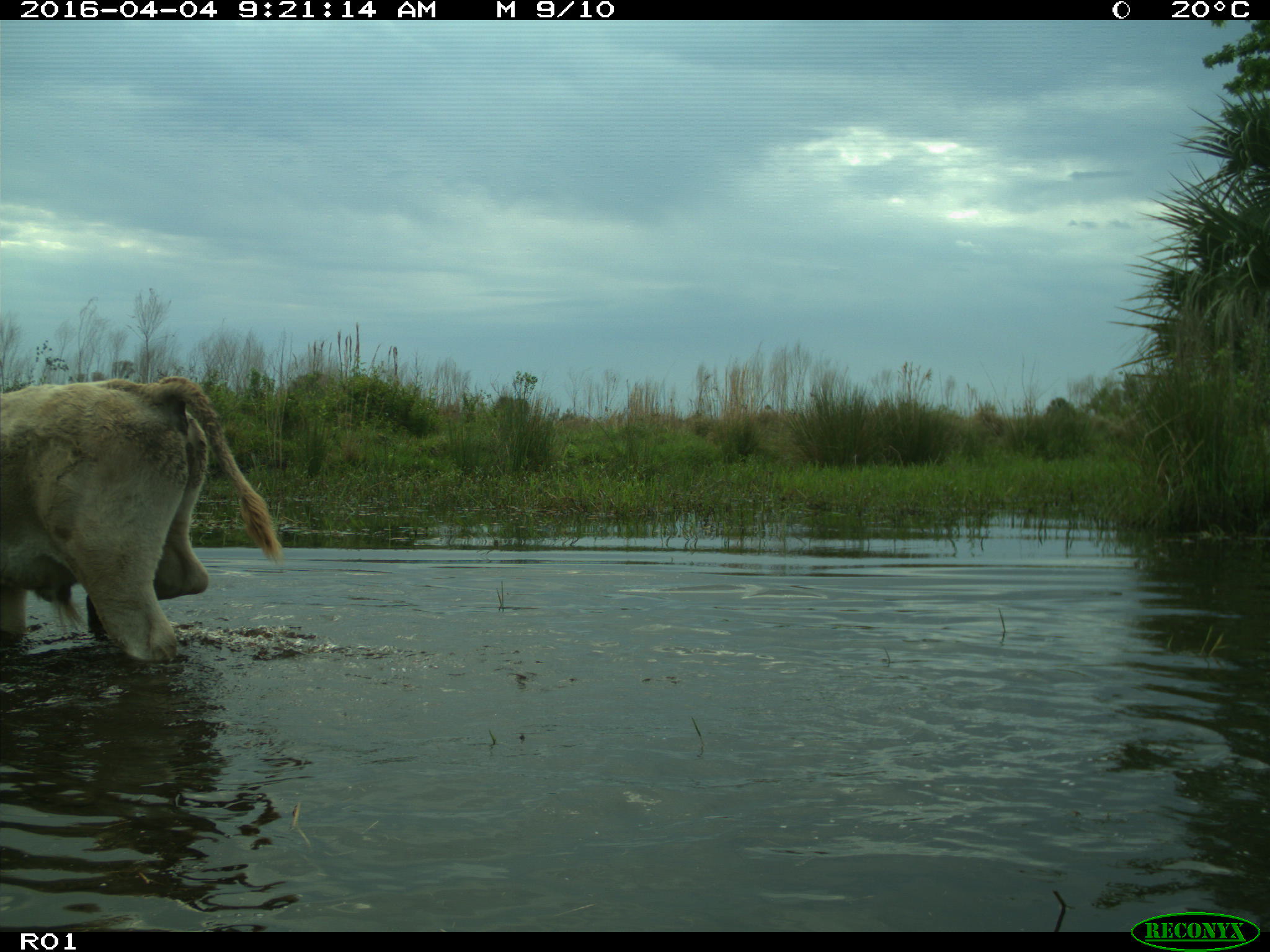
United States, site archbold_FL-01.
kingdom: Animalia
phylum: Chordata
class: Mammalia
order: Artiodactyla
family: Bovidae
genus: Bos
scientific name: Bos taurus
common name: domestic cow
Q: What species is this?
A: Bos taurus (domestic cow).